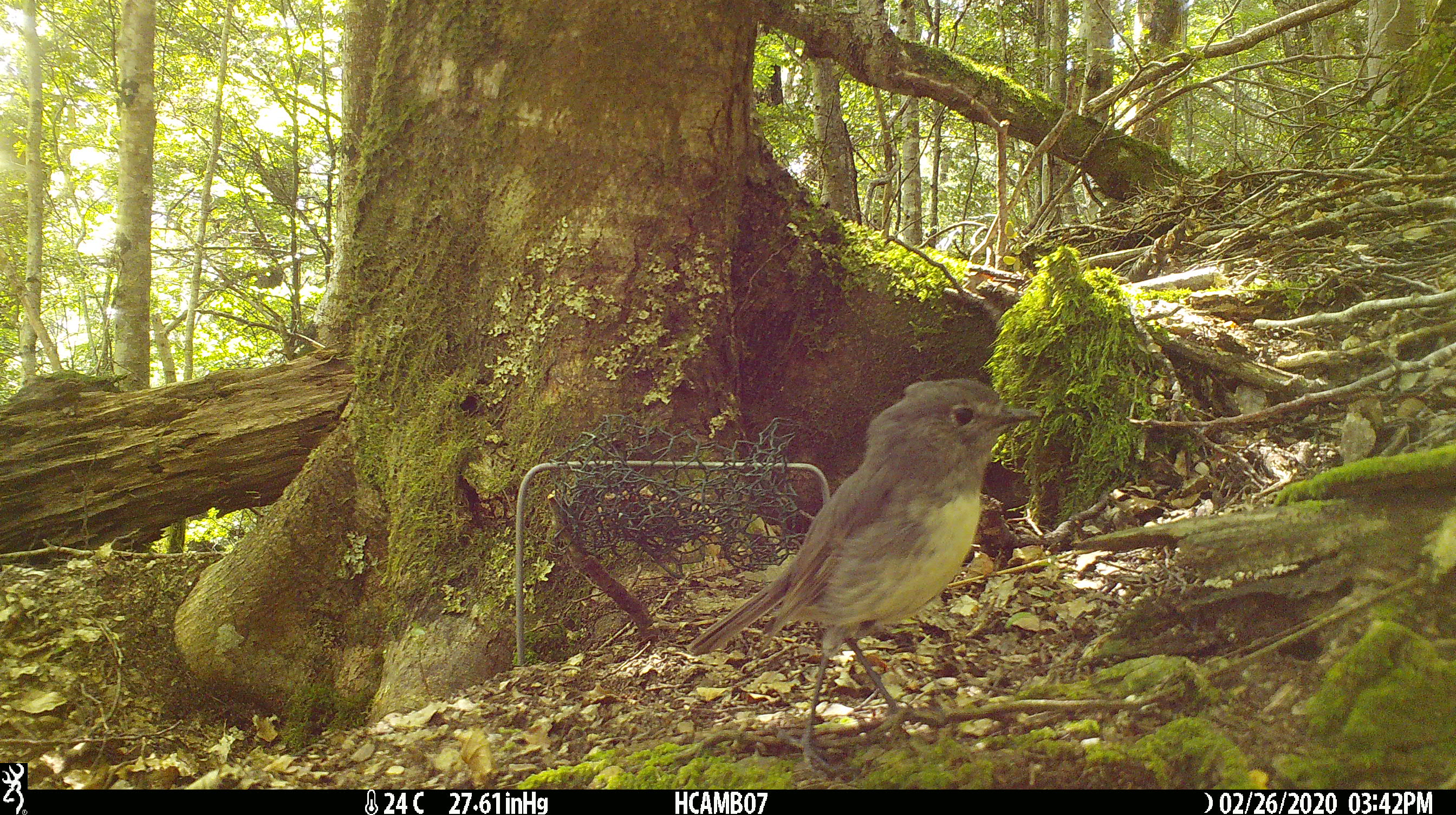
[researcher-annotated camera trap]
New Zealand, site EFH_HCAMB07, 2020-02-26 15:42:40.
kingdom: Animalia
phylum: Chordata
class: Aves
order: Passeriformes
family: Petroicidae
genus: Petroica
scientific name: Petroica australis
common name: new zealand robin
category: robin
Robin (new zealand robin) (Petroica australis).